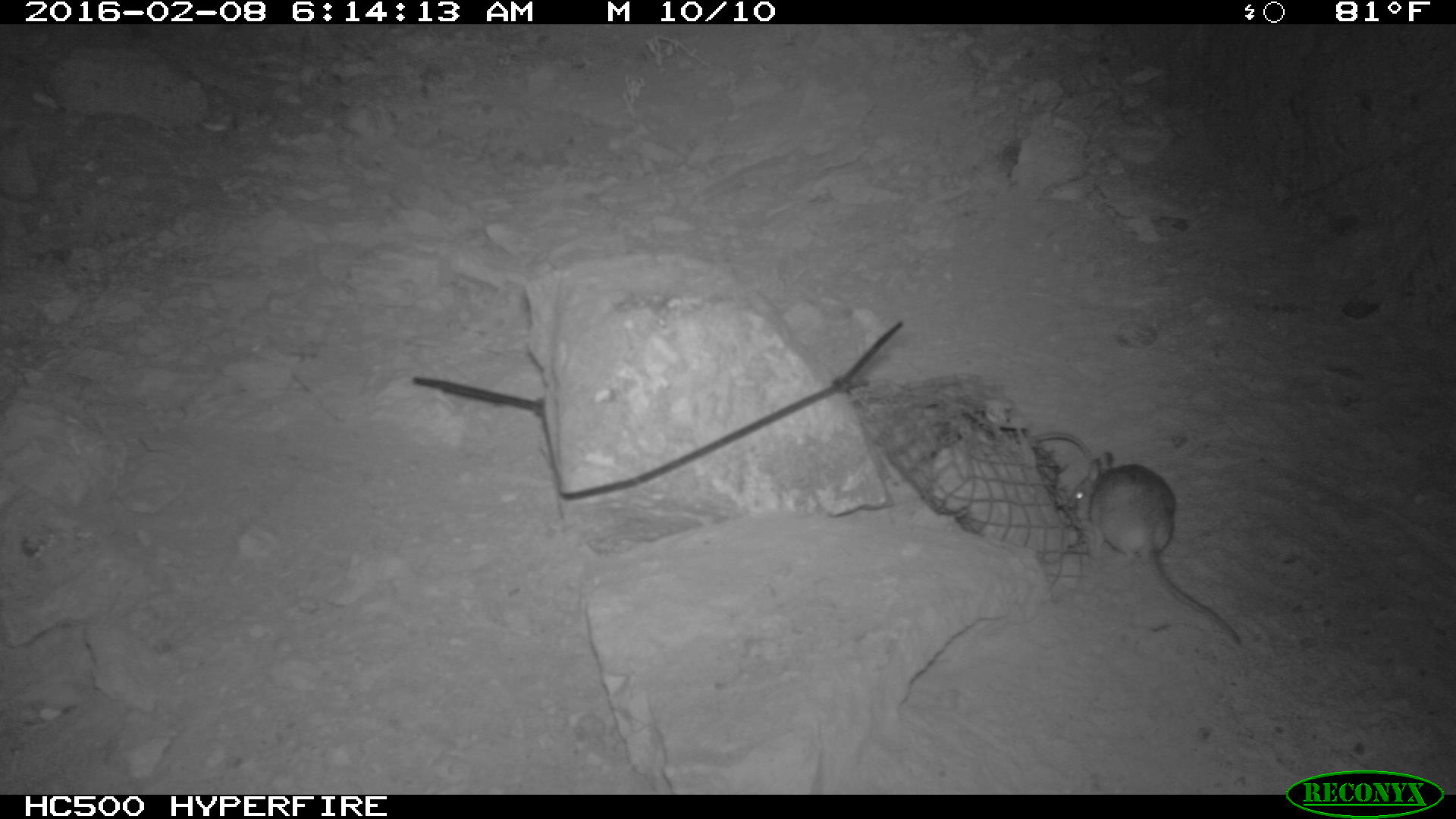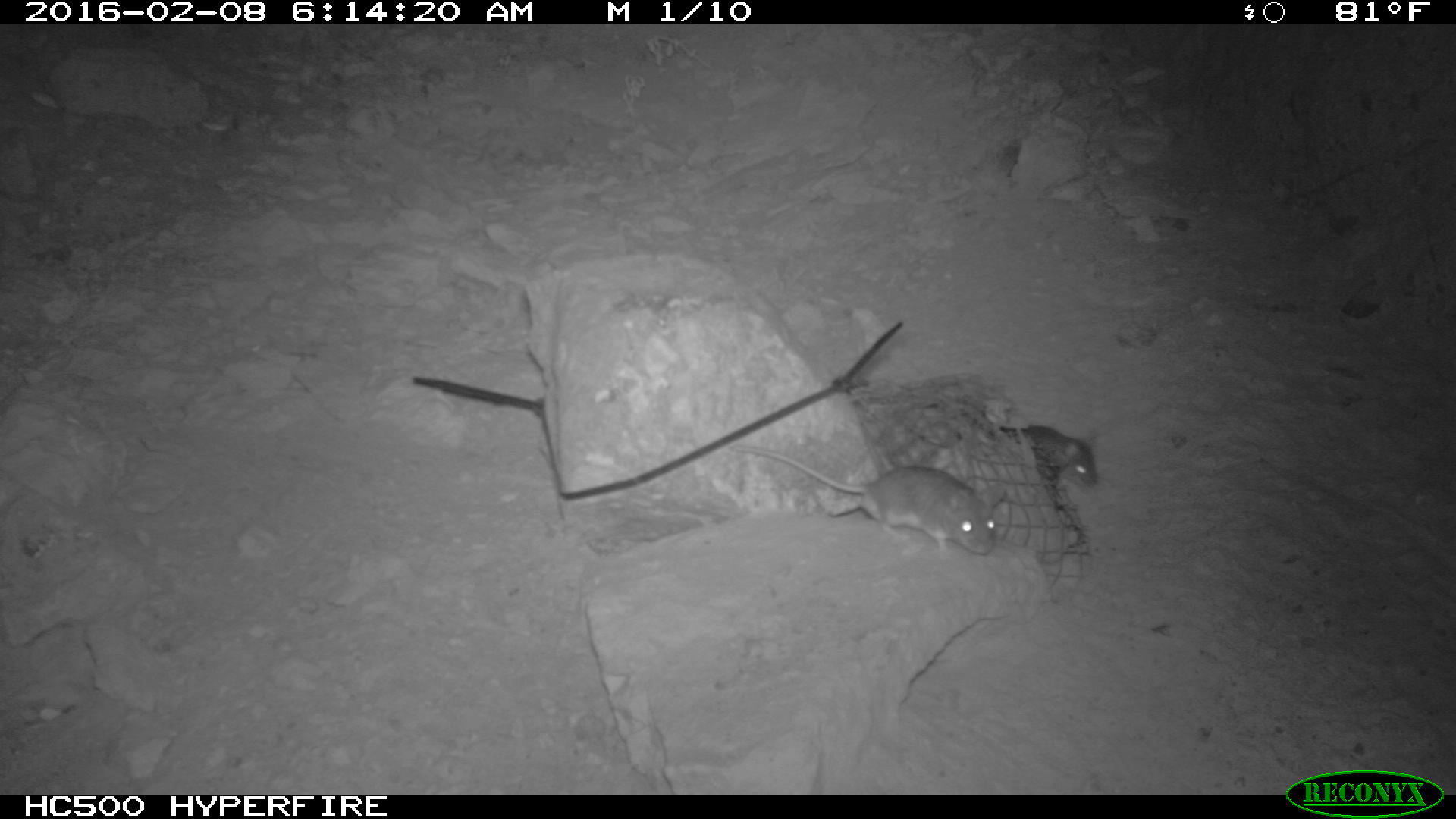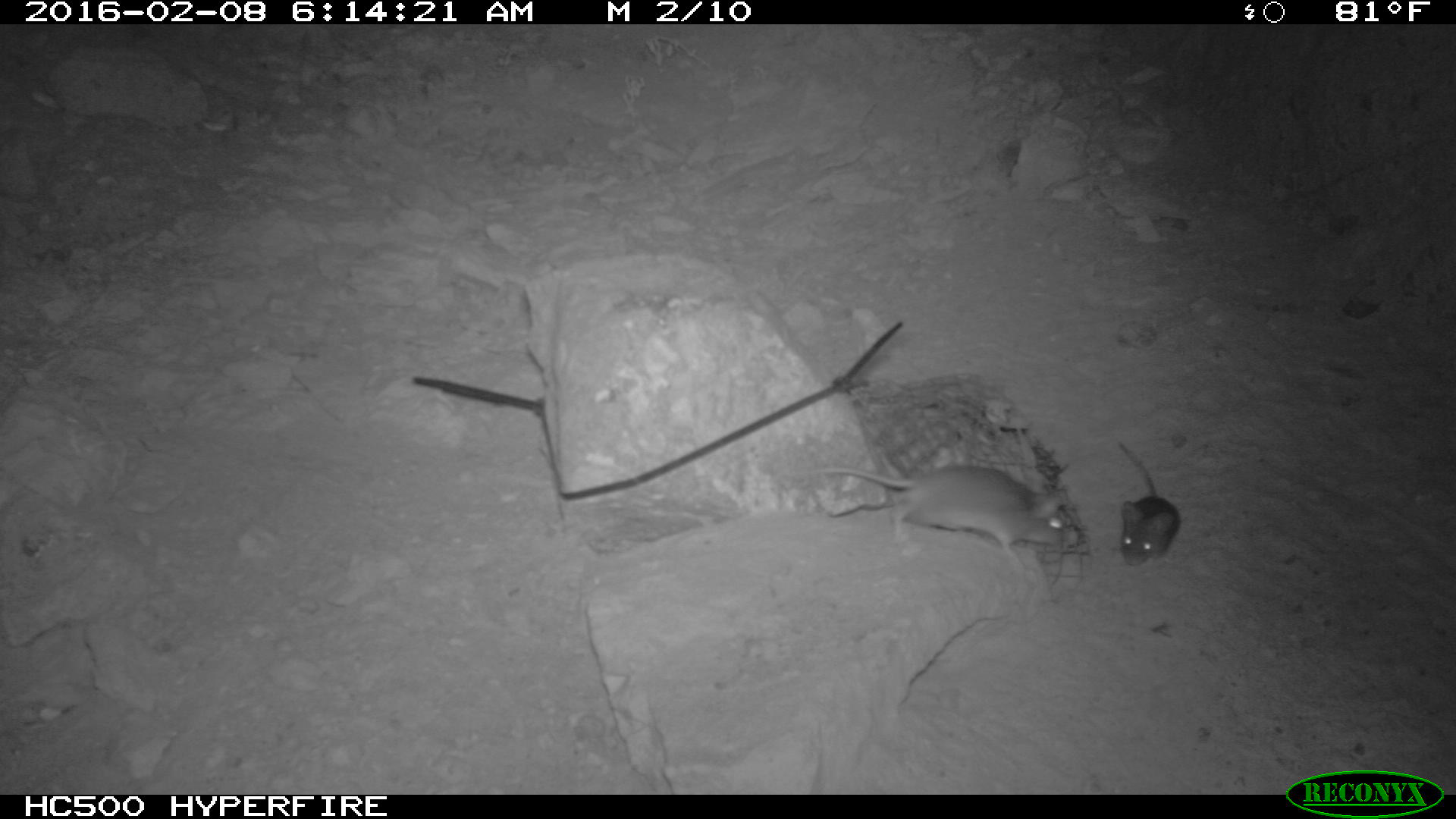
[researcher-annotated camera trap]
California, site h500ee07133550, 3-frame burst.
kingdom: Animalia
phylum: Chordata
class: Mammalia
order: Rodentia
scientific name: Rodentia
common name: rodent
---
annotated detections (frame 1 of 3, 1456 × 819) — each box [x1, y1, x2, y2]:
rodent: [1067, 450, 1237, 646]; [1017, 422, 1084, 453]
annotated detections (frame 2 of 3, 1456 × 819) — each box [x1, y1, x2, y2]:
rodent: [729, 438, 1005, 557]; [997, 416, 1106, 493]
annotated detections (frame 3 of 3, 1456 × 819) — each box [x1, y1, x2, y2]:
rodent: [784, 465, 1063, 561]; [1116, 440, 1179, 565]